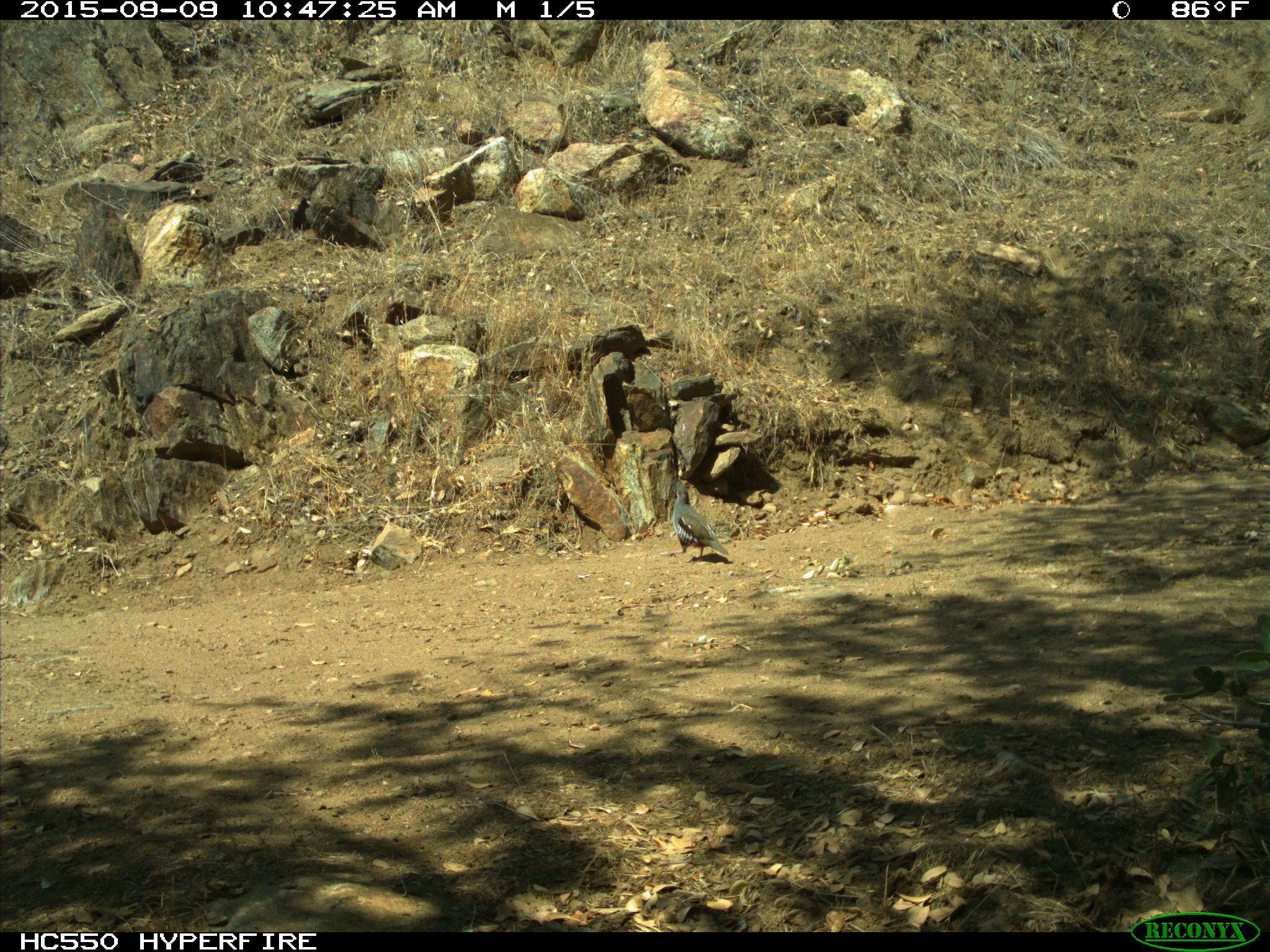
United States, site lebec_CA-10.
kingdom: Animalia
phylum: Chordata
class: Aves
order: Galliformes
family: Odontophoridae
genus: Callipepla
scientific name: Callipepla californica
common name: california quail